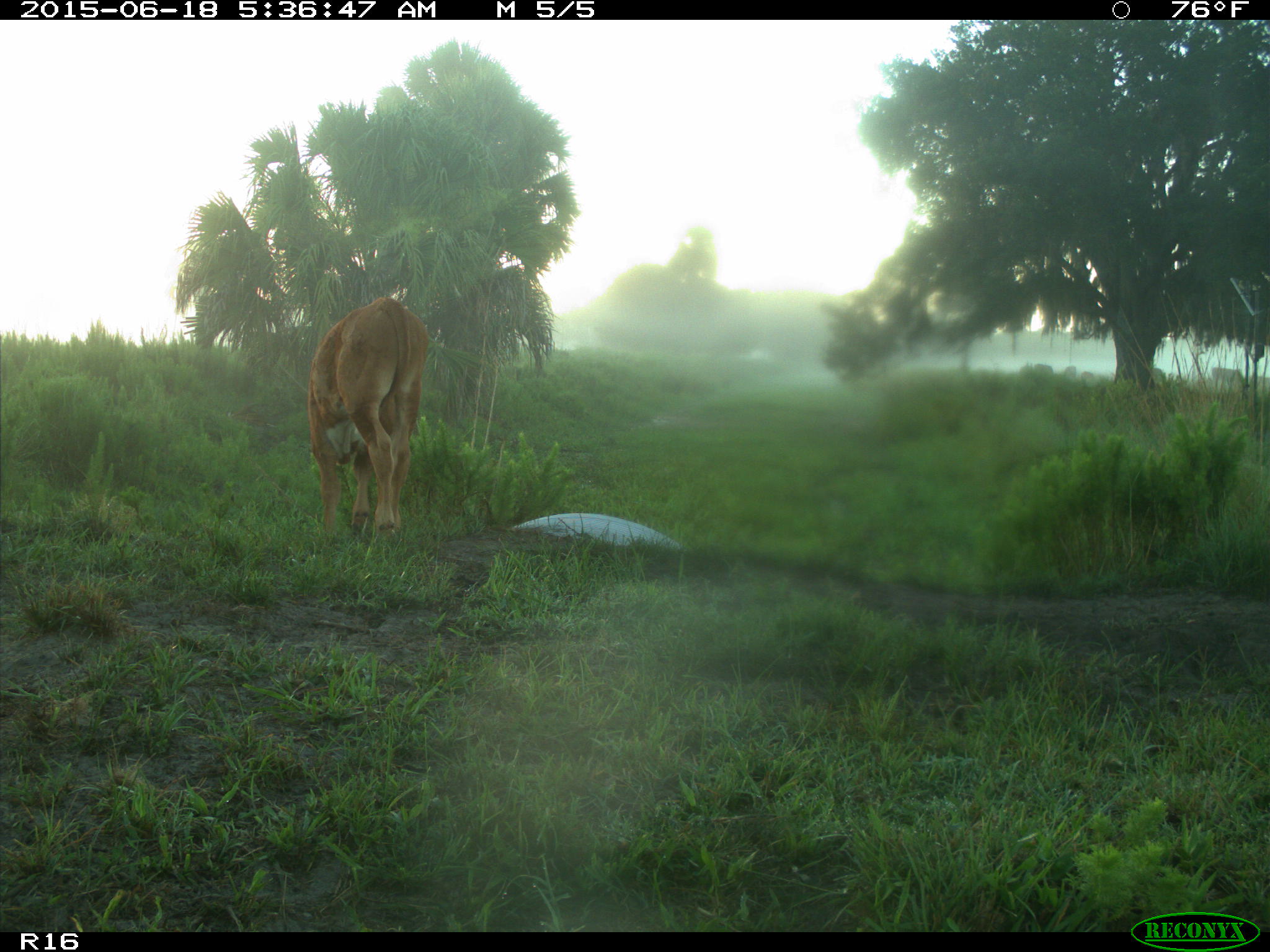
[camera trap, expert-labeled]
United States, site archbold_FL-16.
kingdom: Animalia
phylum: Chordata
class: Mammalia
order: Artiodactyla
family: Bovidae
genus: Bos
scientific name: Bos taurus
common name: domestic cow